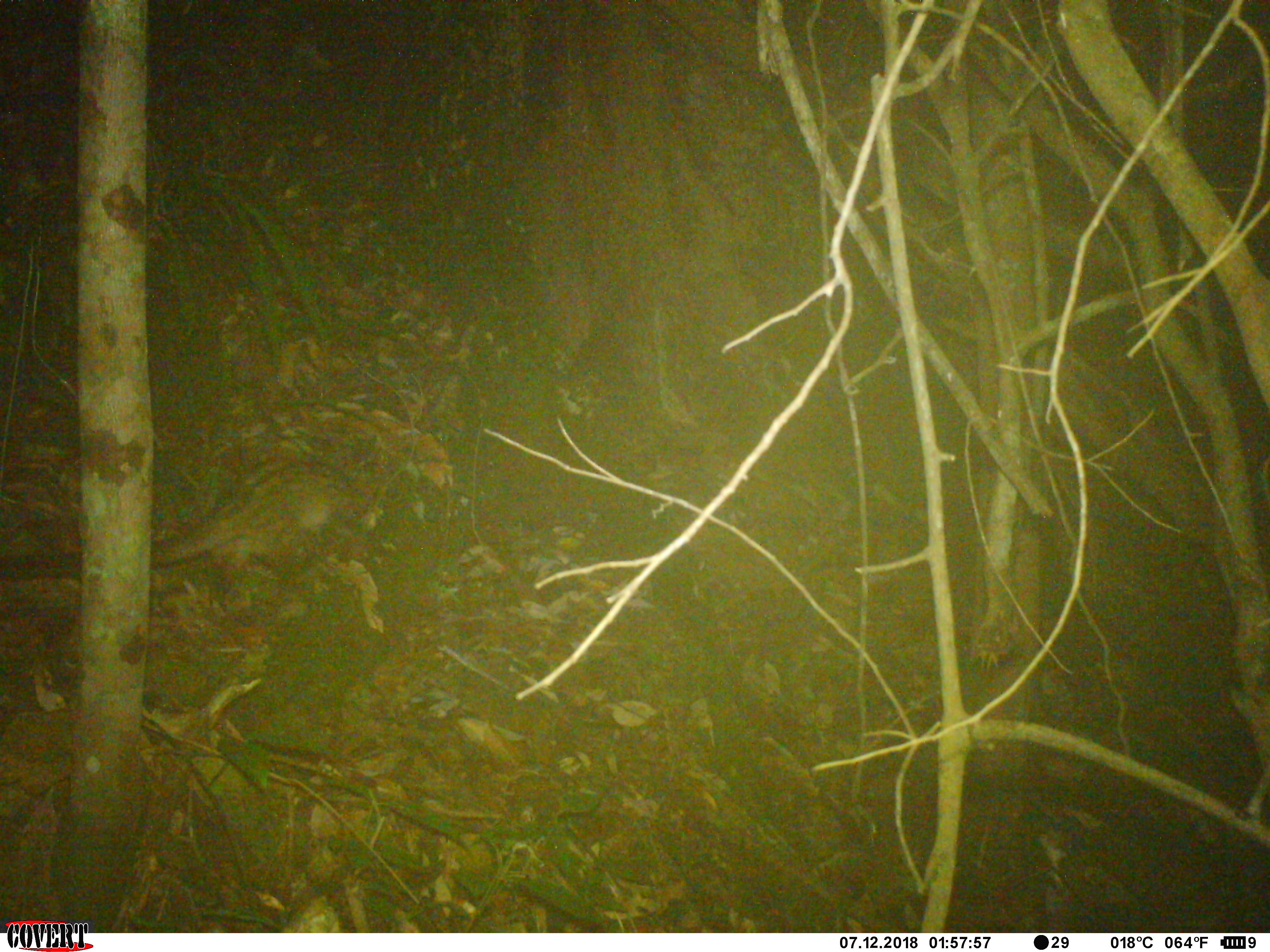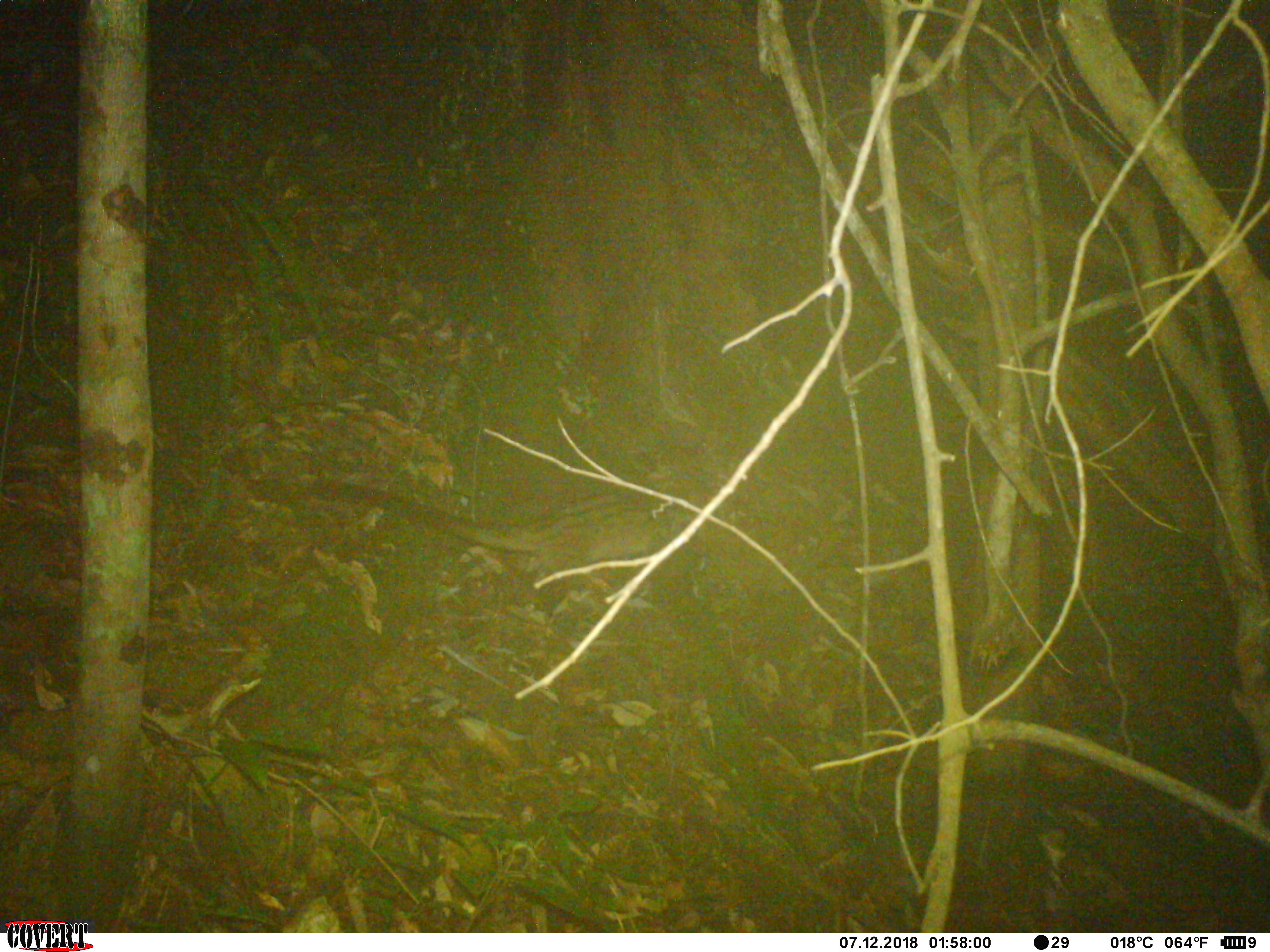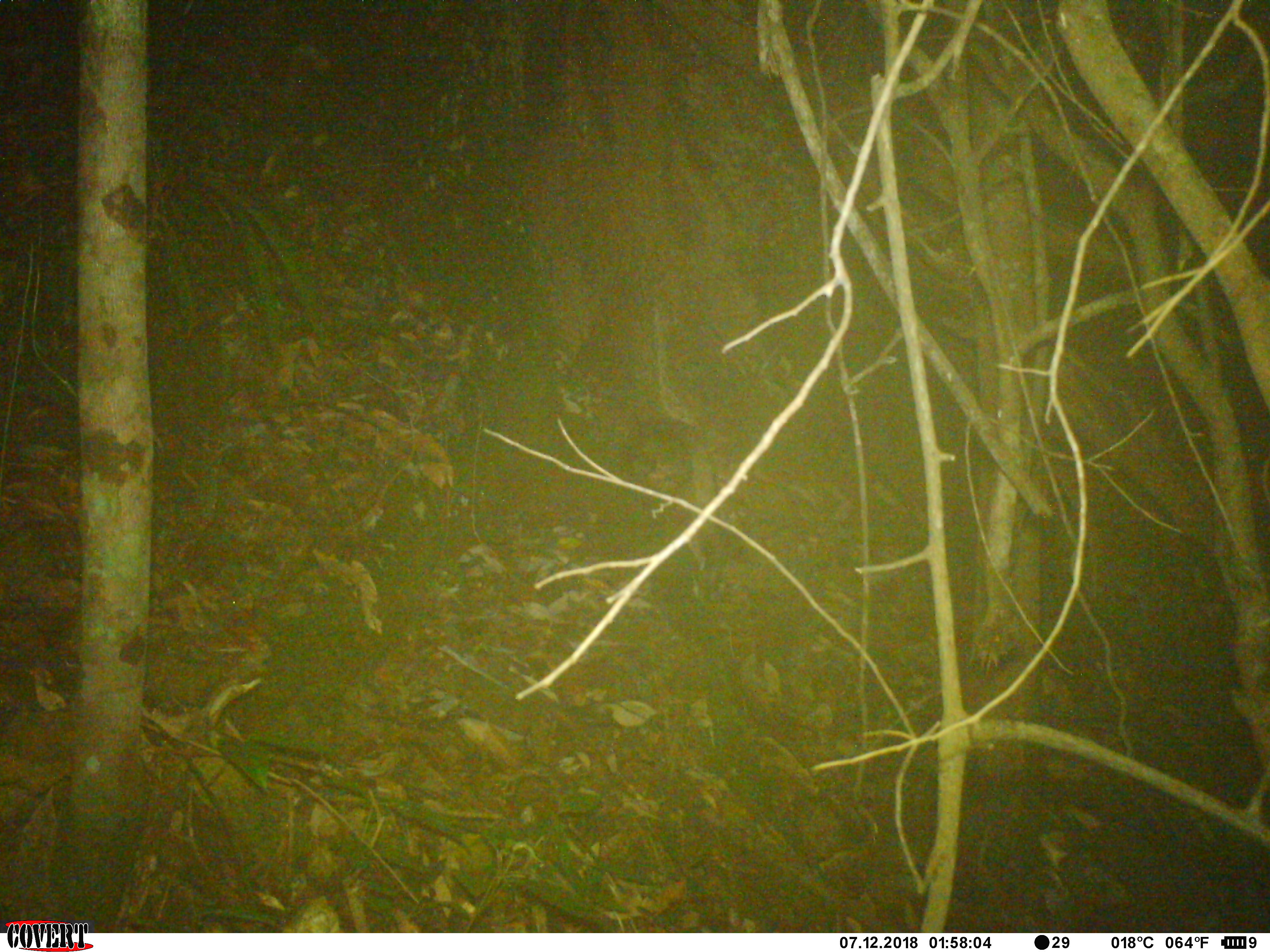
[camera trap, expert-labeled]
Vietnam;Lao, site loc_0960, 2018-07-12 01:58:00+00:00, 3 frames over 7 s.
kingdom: Animalia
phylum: Chordata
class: Mammalia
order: Carnivora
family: Viverridae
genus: Paradoxurus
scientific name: Paradoxurus hermaphroditus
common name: common palm civet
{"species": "common palm civet (Paradoxurus hermaphroditus)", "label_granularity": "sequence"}